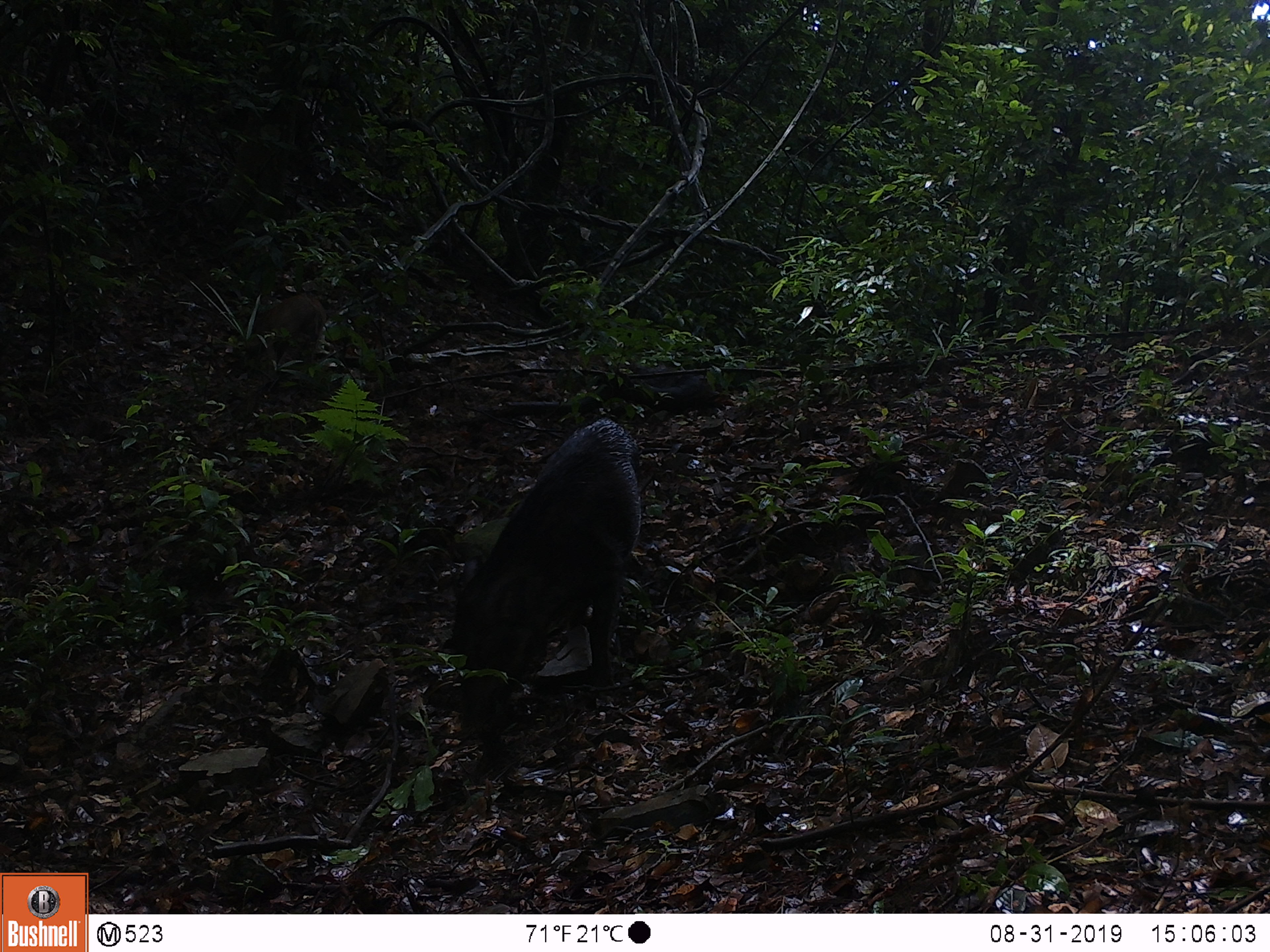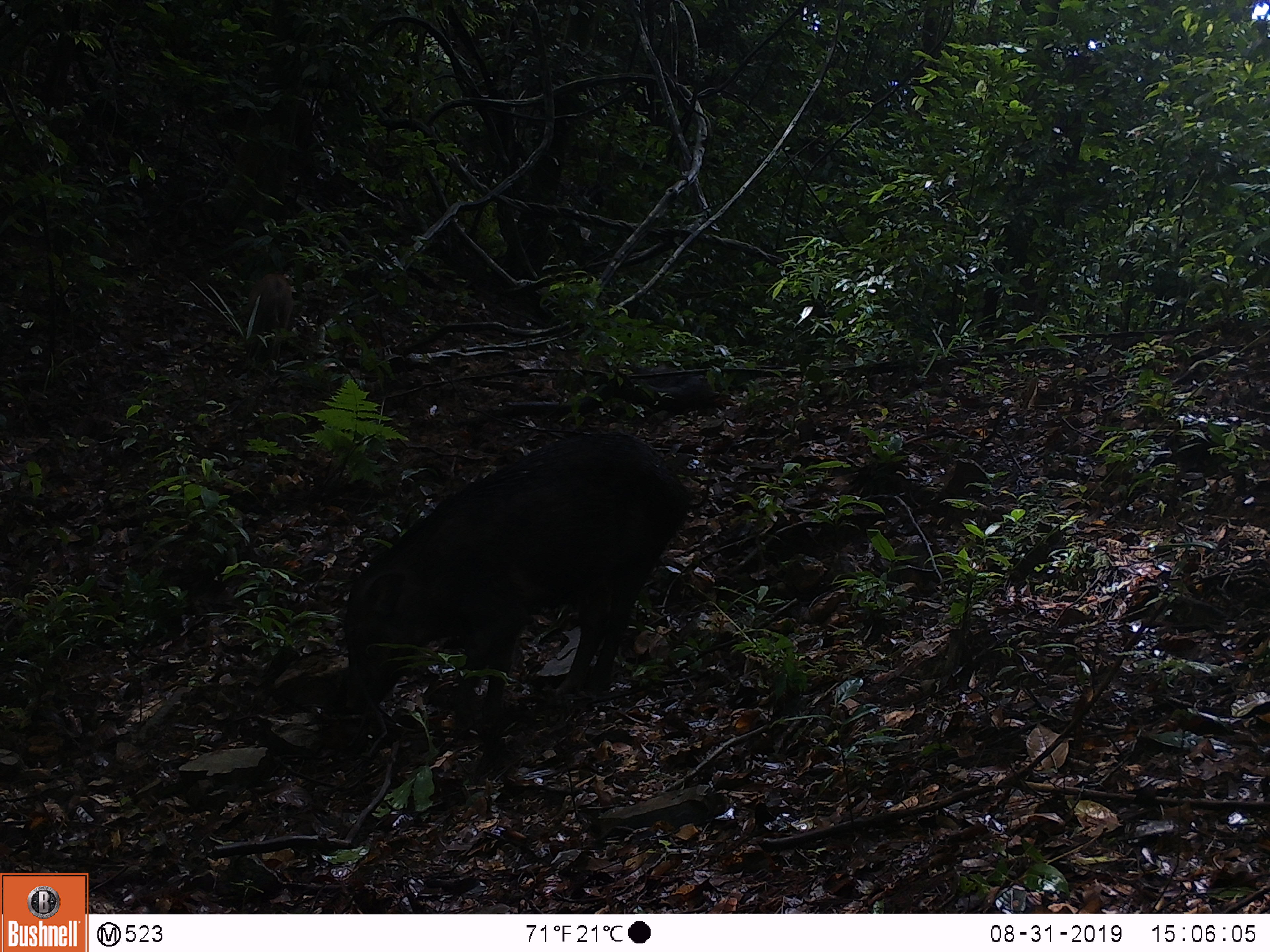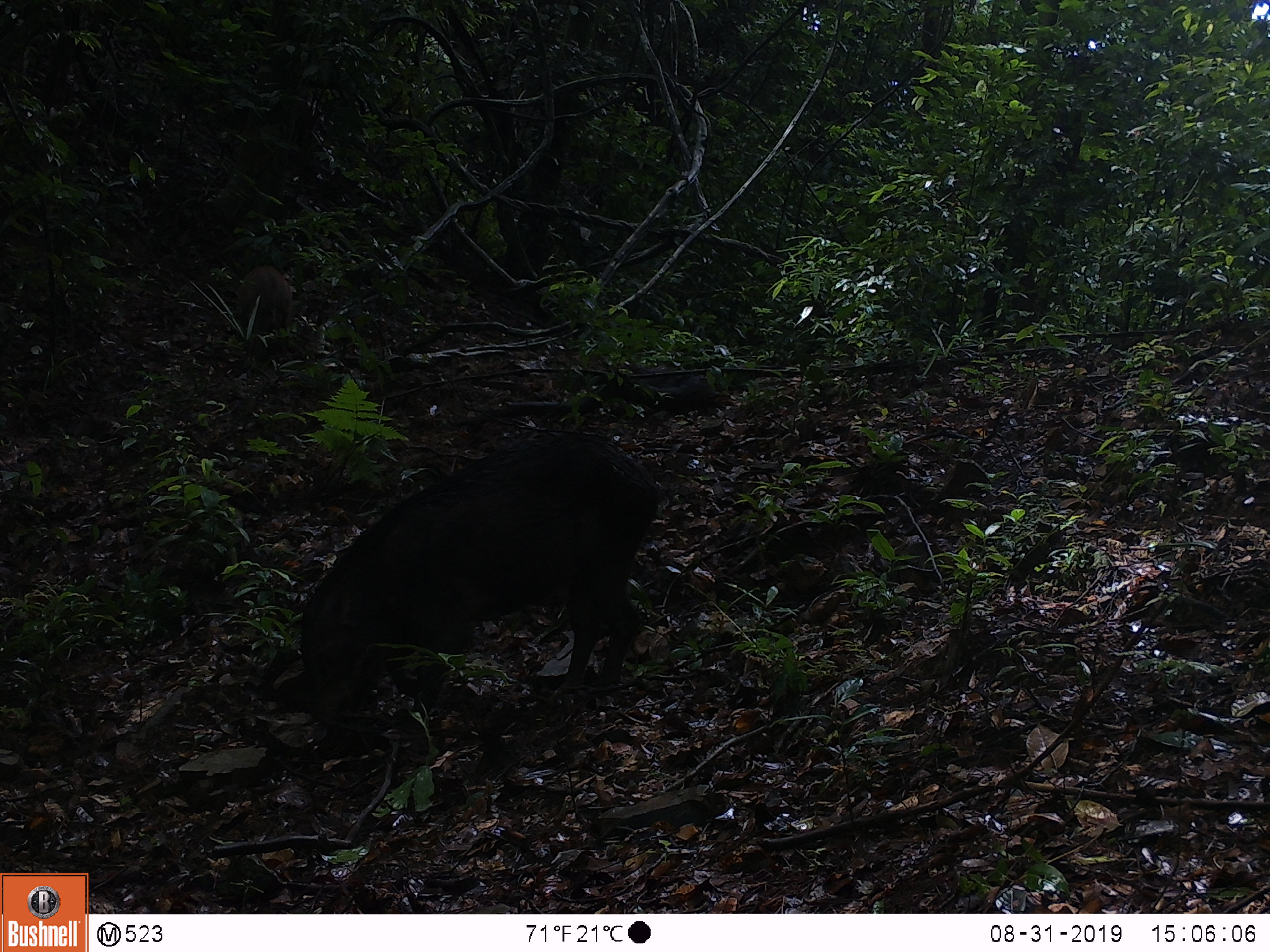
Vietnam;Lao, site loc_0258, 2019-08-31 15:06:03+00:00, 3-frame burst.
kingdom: Animalia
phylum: Chordata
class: Mammalia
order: Artiodactyla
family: Suidae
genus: Sus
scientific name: Sus scrofa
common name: eurasian wild pig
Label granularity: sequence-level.